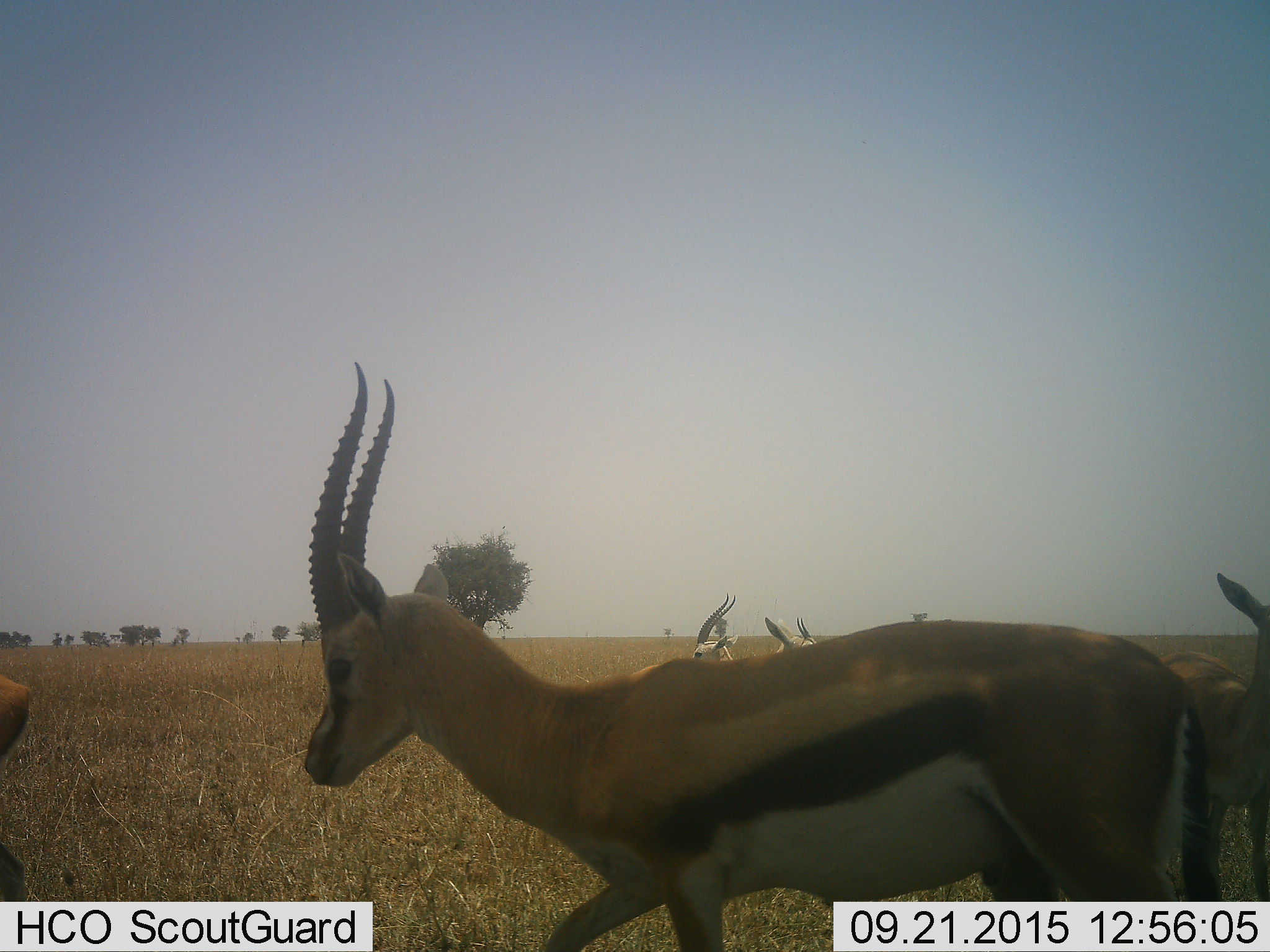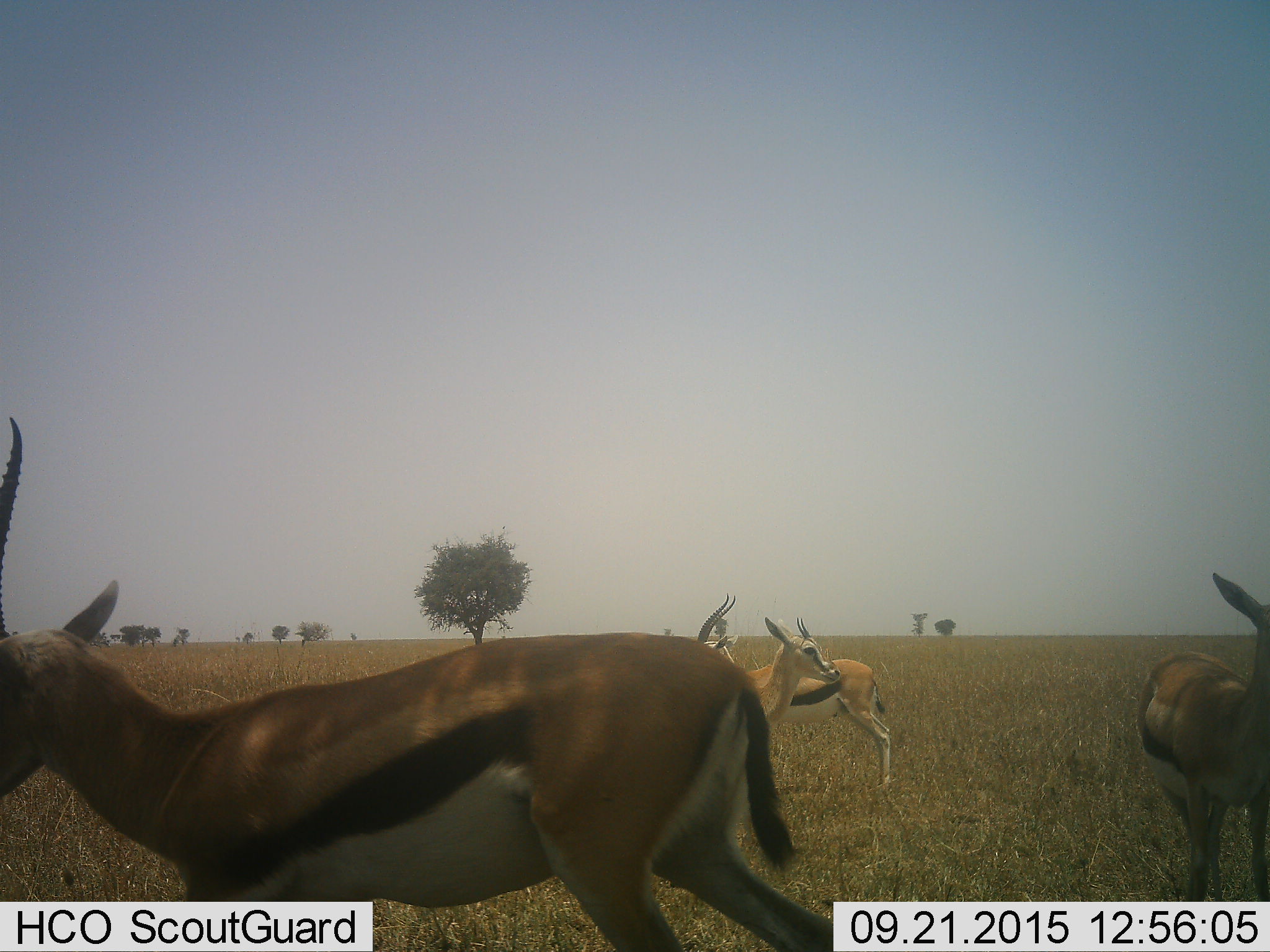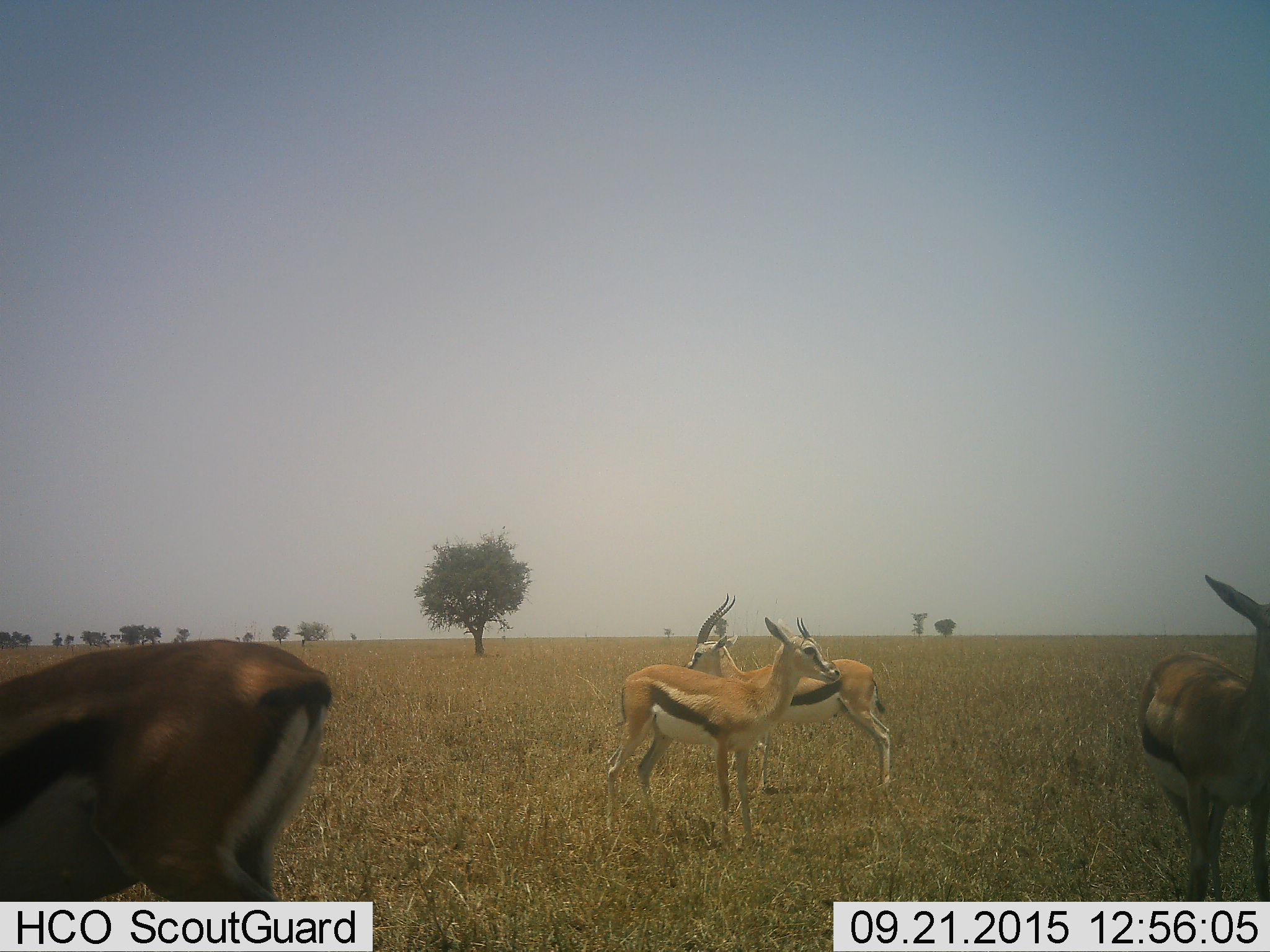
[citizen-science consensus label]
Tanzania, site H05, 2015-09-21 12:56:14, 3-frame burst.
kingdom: Animalia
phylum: Chordata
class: Mammalia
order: Artiodactyla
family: Bovidae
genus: Eudorcas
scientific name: Eudorcas thomsonii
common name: thomson's gazelle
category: gazellethomsons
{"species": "gazellethomsons (thomson's gazelle) (Eudorcas thomsonii)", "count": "5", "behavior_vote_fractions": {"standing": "80%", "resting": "0%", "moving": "60%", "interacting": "0%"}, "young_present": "10%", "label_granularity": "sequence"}